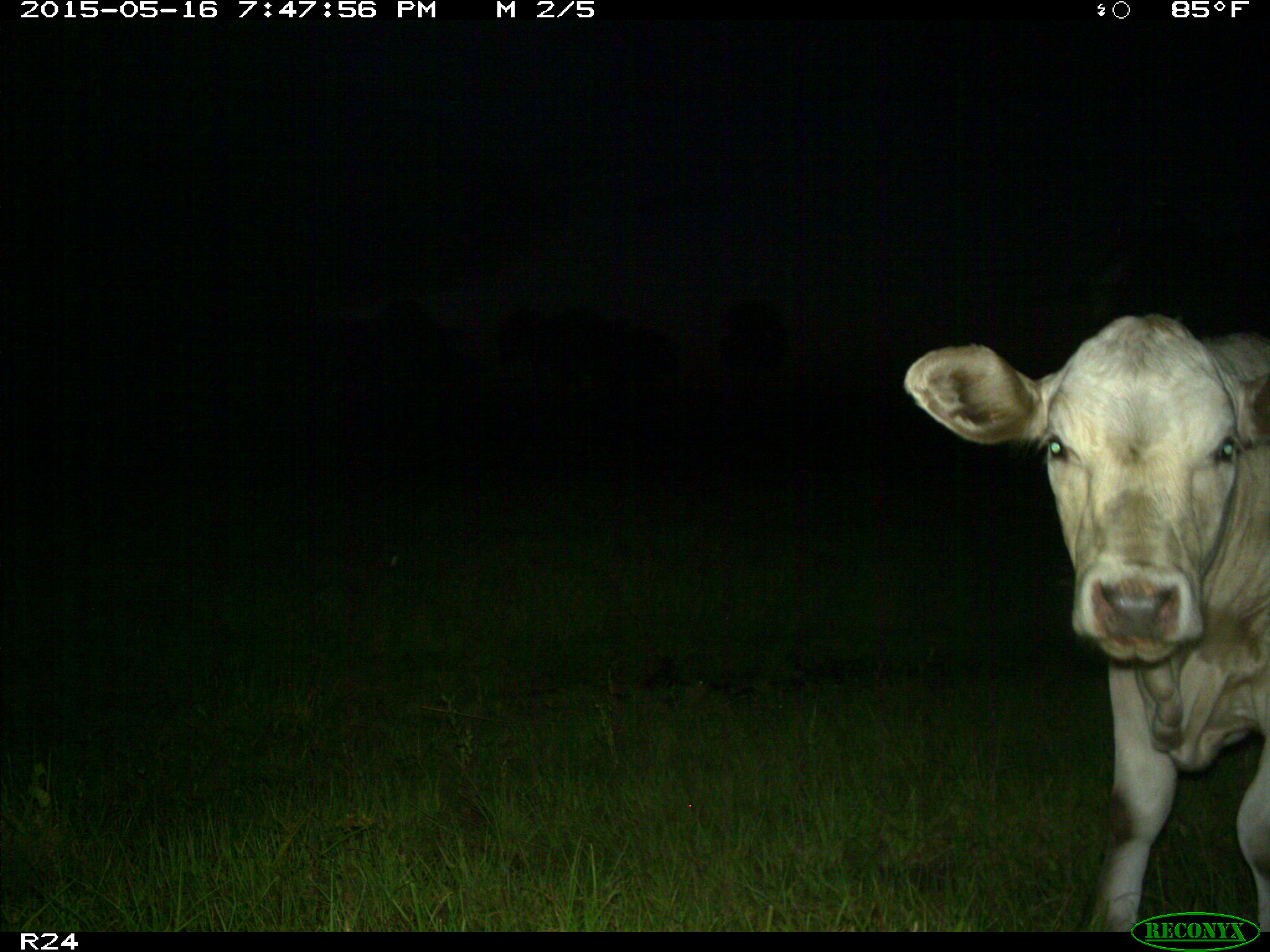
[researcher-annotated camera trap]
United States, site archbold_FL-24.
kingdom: Animalia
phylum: Chordata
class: Mammalia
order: Artiodactyla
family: Bovidae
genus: Bos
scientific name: Bos taurus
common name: domestic cow